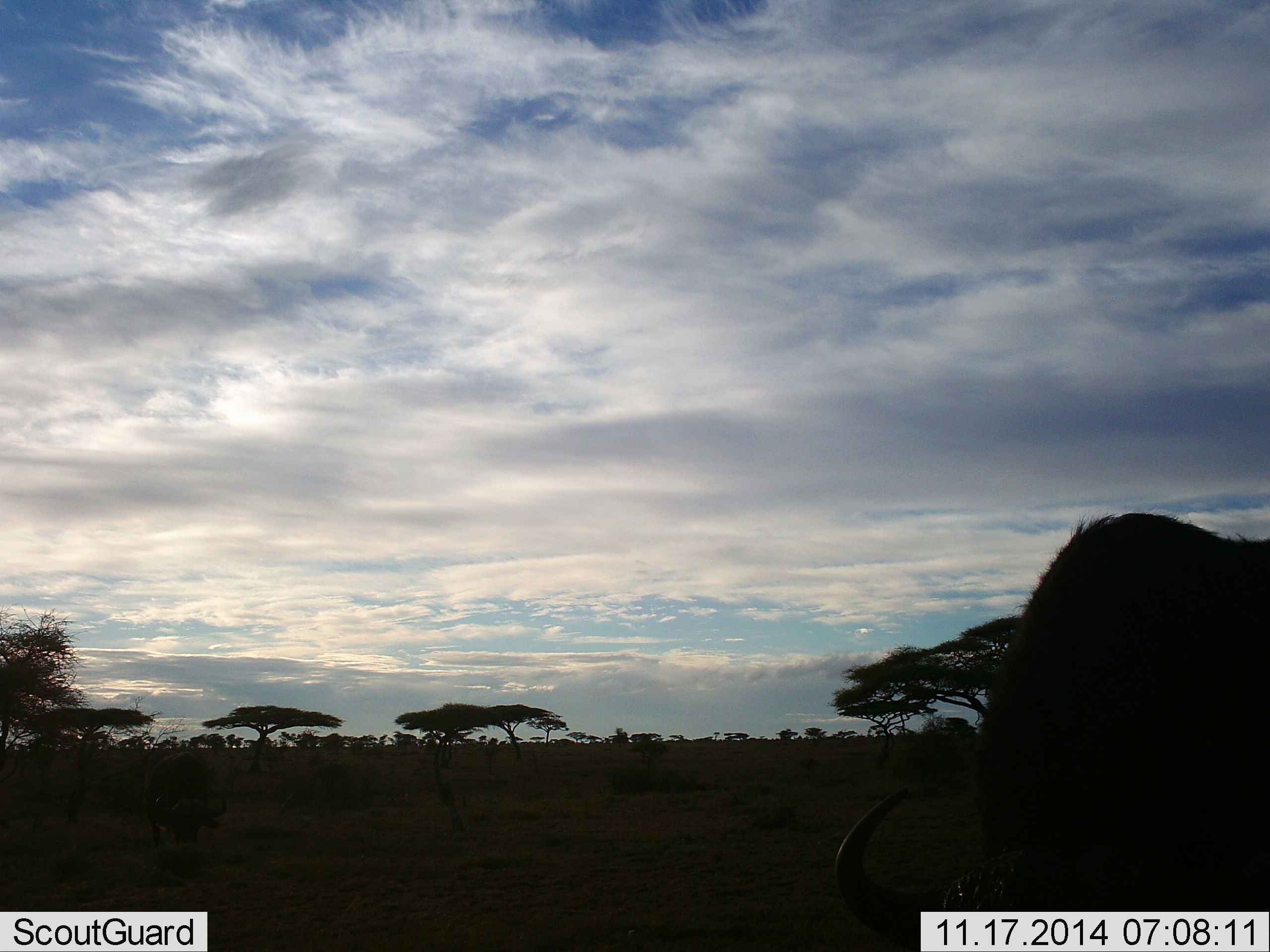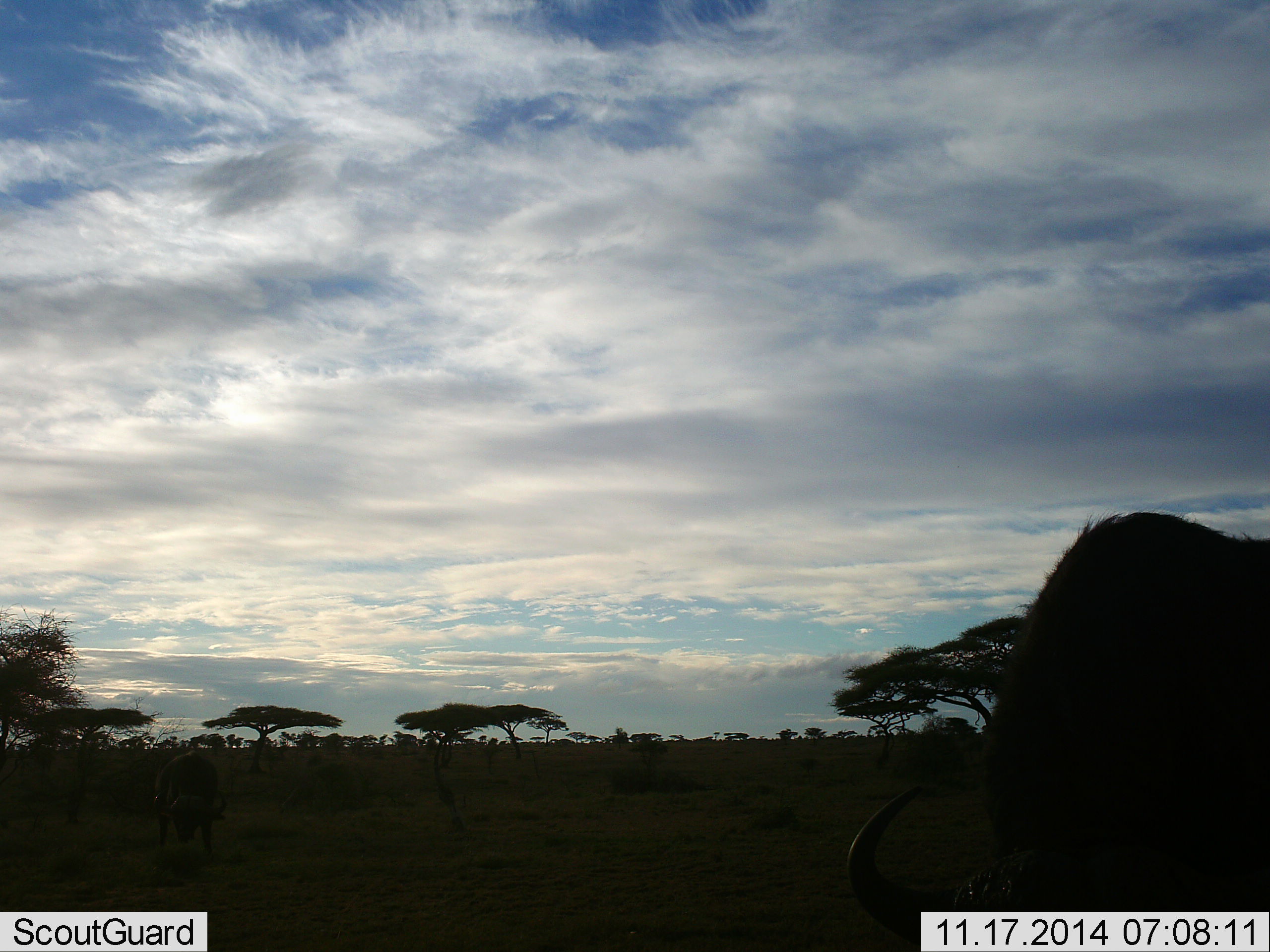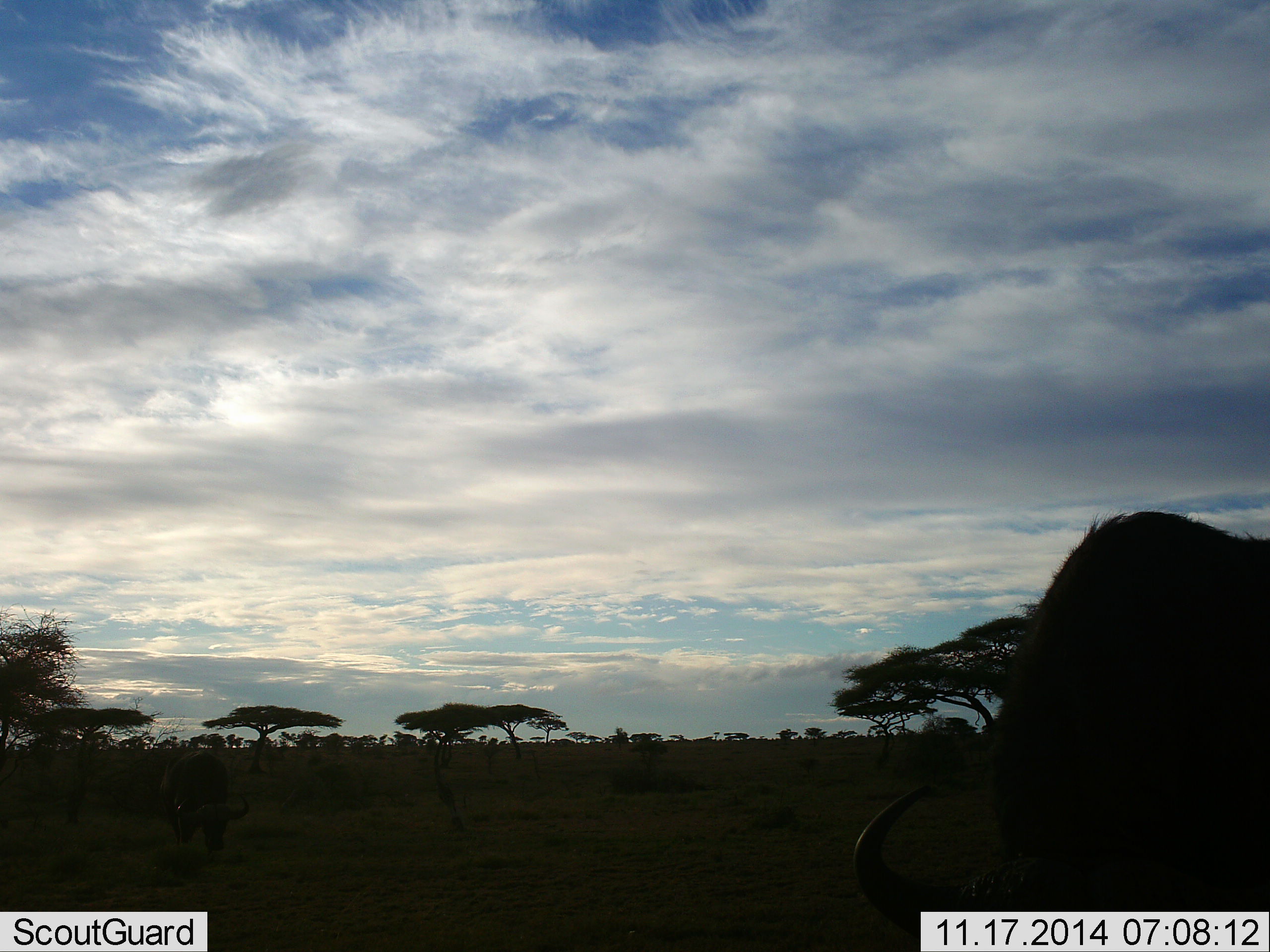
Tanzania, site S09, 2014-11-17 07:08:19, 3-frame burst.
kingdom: Animalia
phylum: Chordata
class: Mammalia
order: Artiodactyla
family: Bovidae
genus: Connochaetes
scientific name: Connochaetes taurinus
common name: blue wildebeest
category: wildebeest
Wildebeest (blue wildebeest) (Connochaetes taurinus), count 1. Behavior (volunteer vote fractions): standing 40%, resting 0%, moving 0%, interacting 0%. Young present (vote fraction): 0%. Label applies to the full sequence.